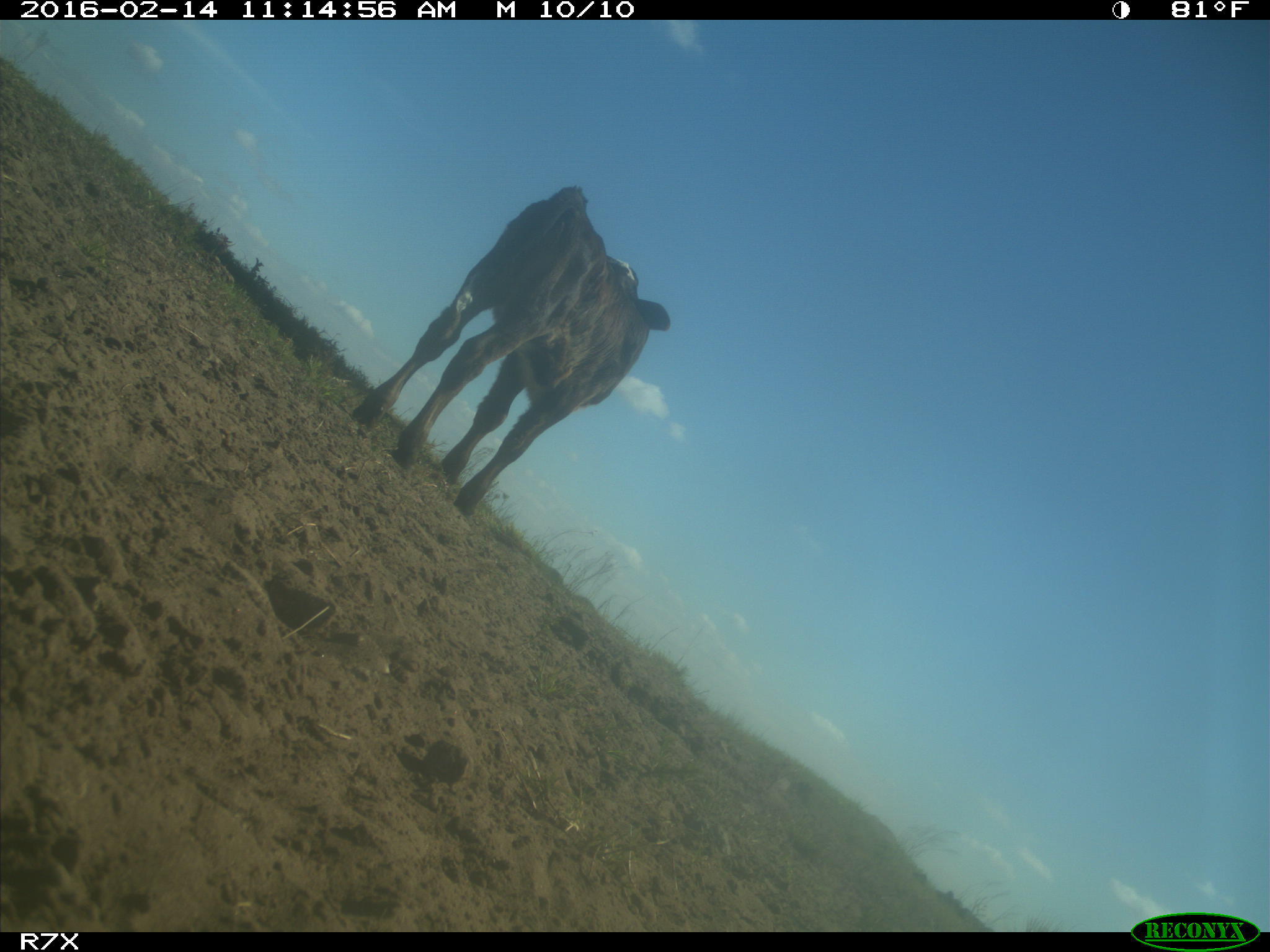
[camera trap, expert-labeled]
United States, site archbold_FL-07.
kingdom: Animalia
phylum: Chordata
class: Mammalia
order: Artiodactyla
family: Bovidae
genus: Bos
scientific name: Bos taurus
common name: domestic cow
Bos taurus (domestic cow).